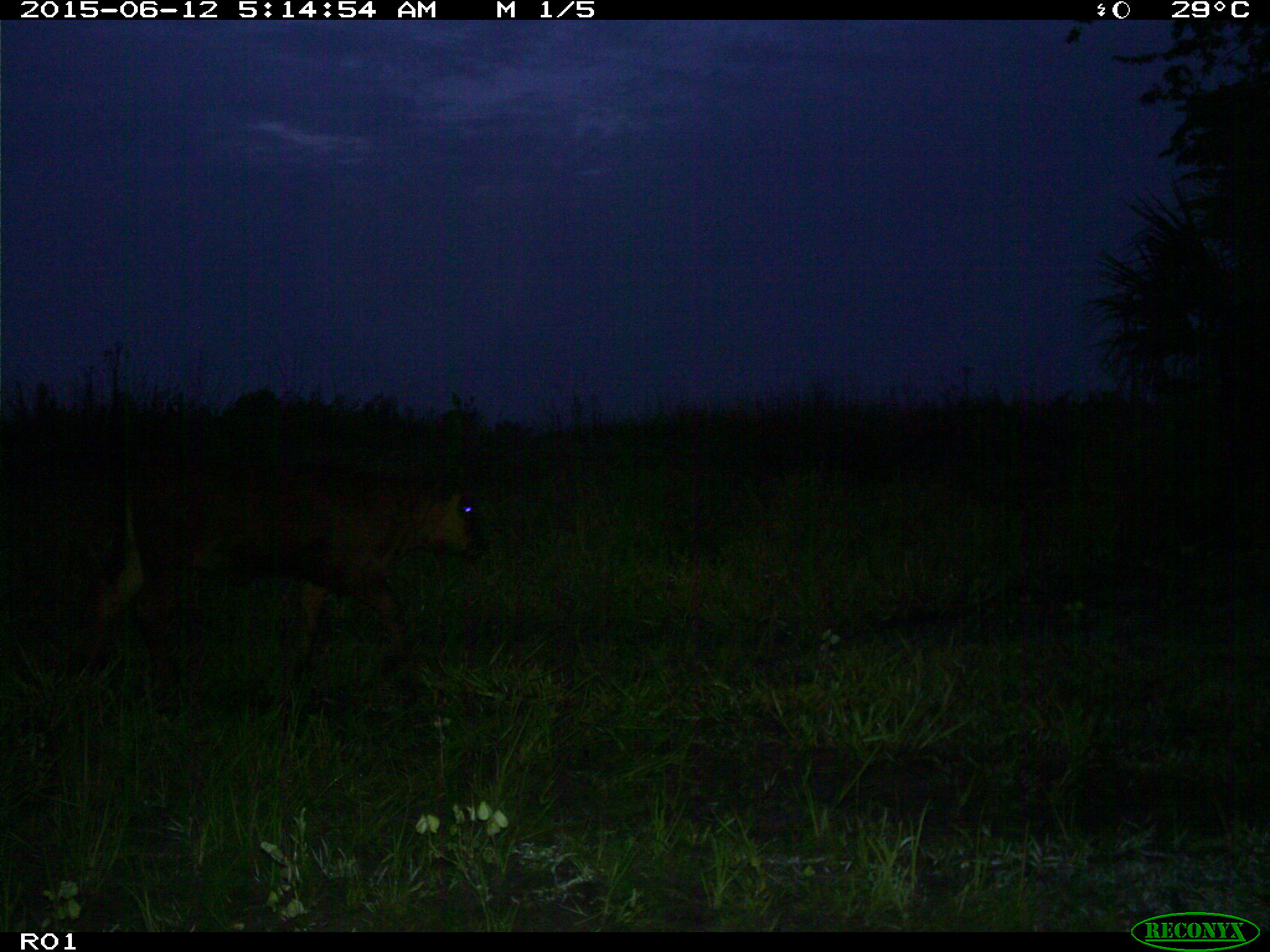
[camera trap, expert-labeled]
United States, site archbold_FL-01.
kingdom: Animalia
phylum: Chordata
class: Mammalia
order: Artiodactyla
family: Bovidae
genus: Bos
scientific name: Bos taurus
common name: domestic cow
Bos taurus (domestic cow).